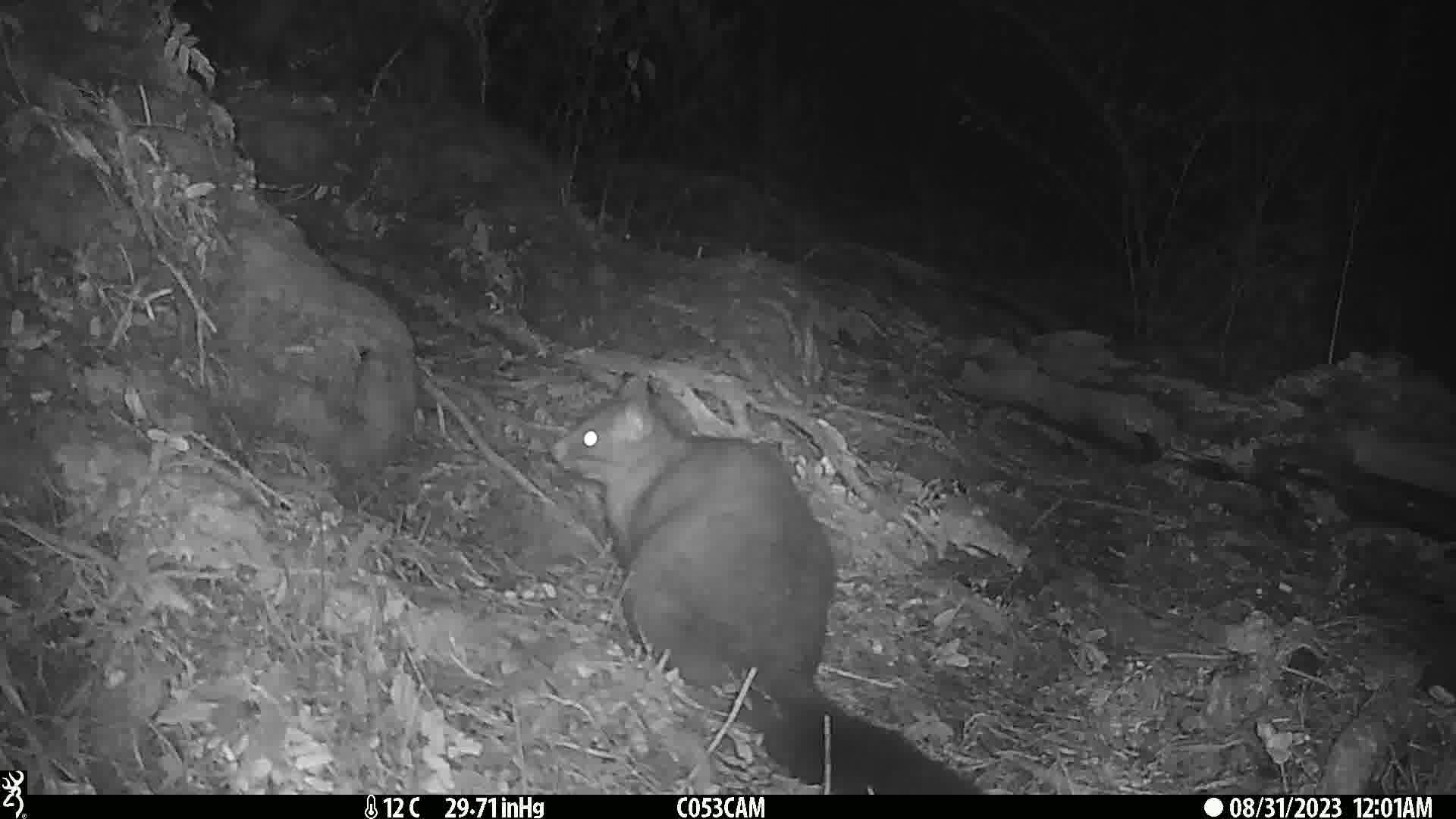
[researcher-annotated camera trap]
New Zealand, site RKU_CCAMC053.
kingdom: Animalia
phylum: Chordata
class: Mammalia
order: Diprotodontia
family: Phalangeridae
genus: Trichosurus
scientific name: Trichosurus vulpecula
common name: common brushtail possum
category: possum